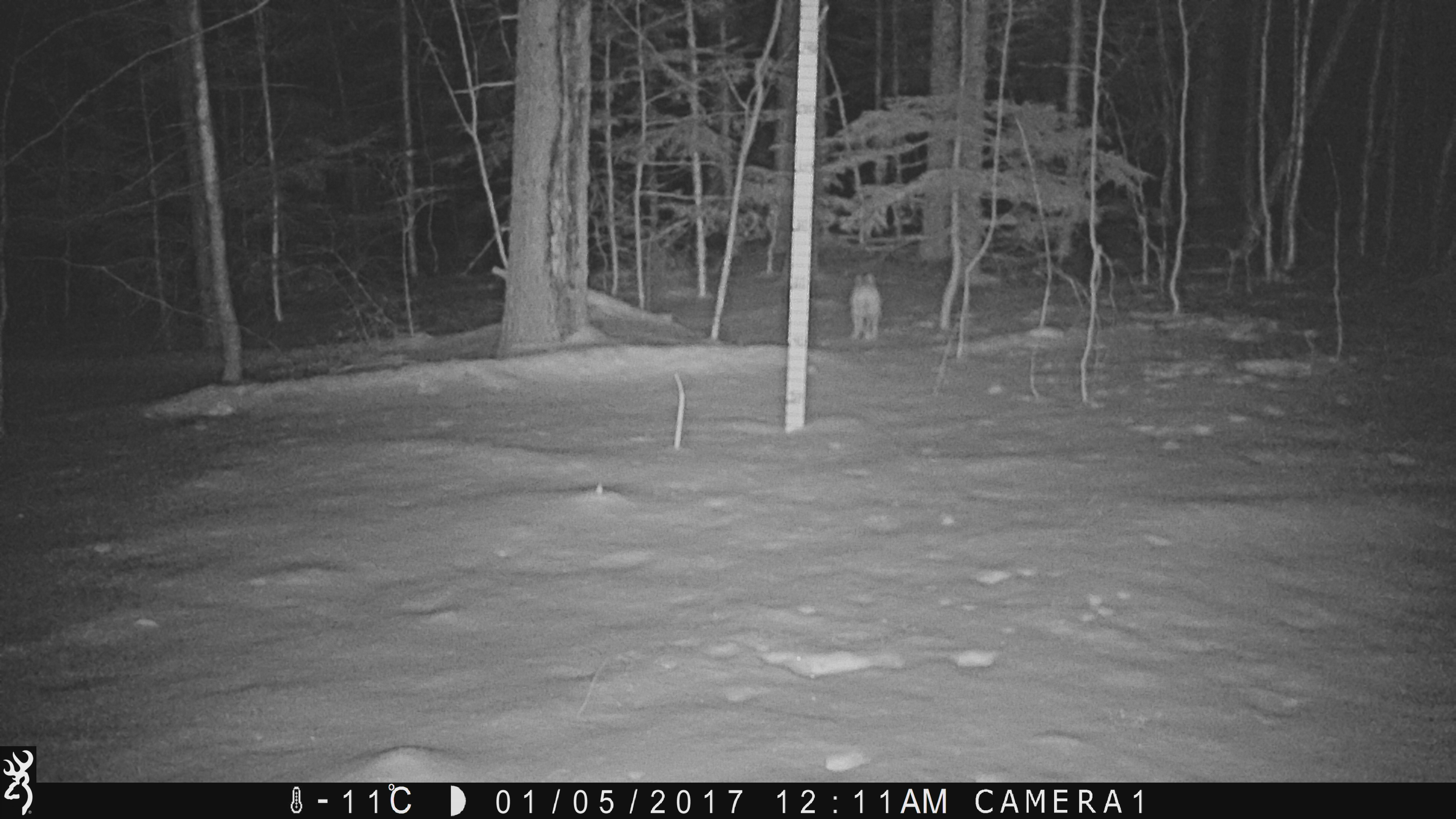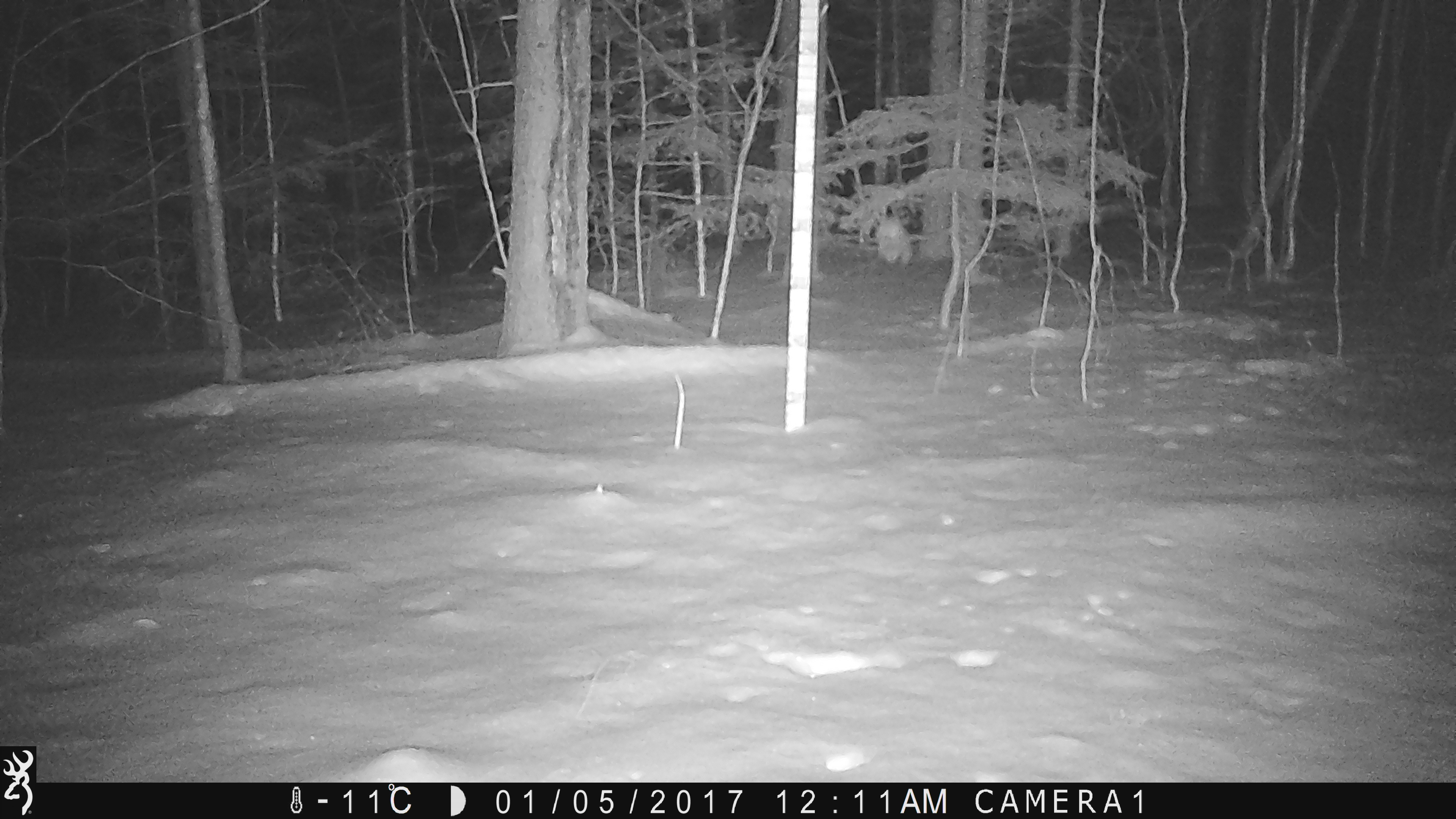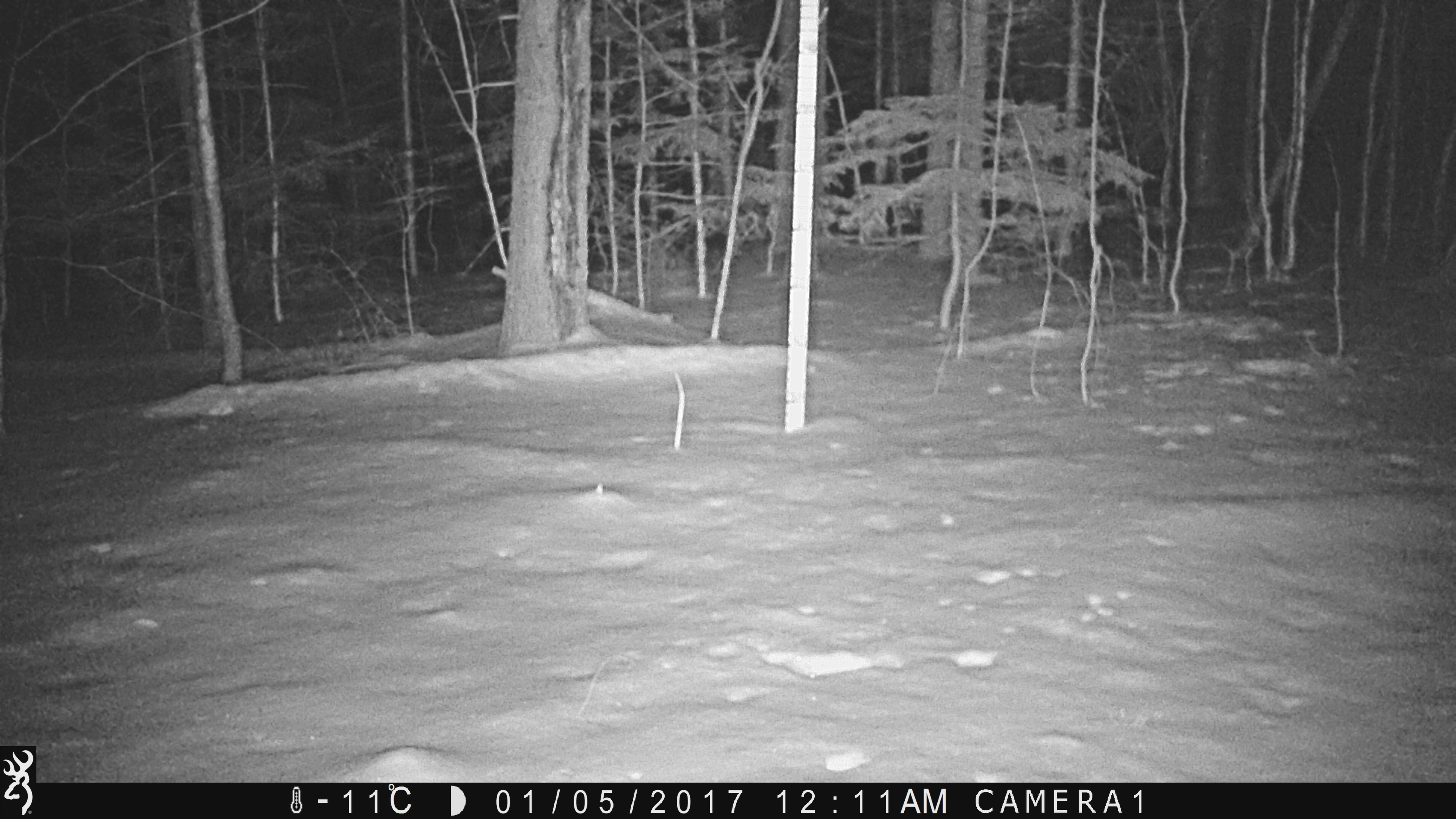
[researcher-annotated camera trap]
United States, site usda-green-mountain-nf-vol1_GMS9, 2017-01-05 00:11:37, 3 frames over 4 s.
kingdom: Animalia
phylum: Chordata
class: Mammalia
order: Lagomorpha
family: Leporidae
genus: Lepus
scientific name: Lepus americanus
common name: snowshoe hare